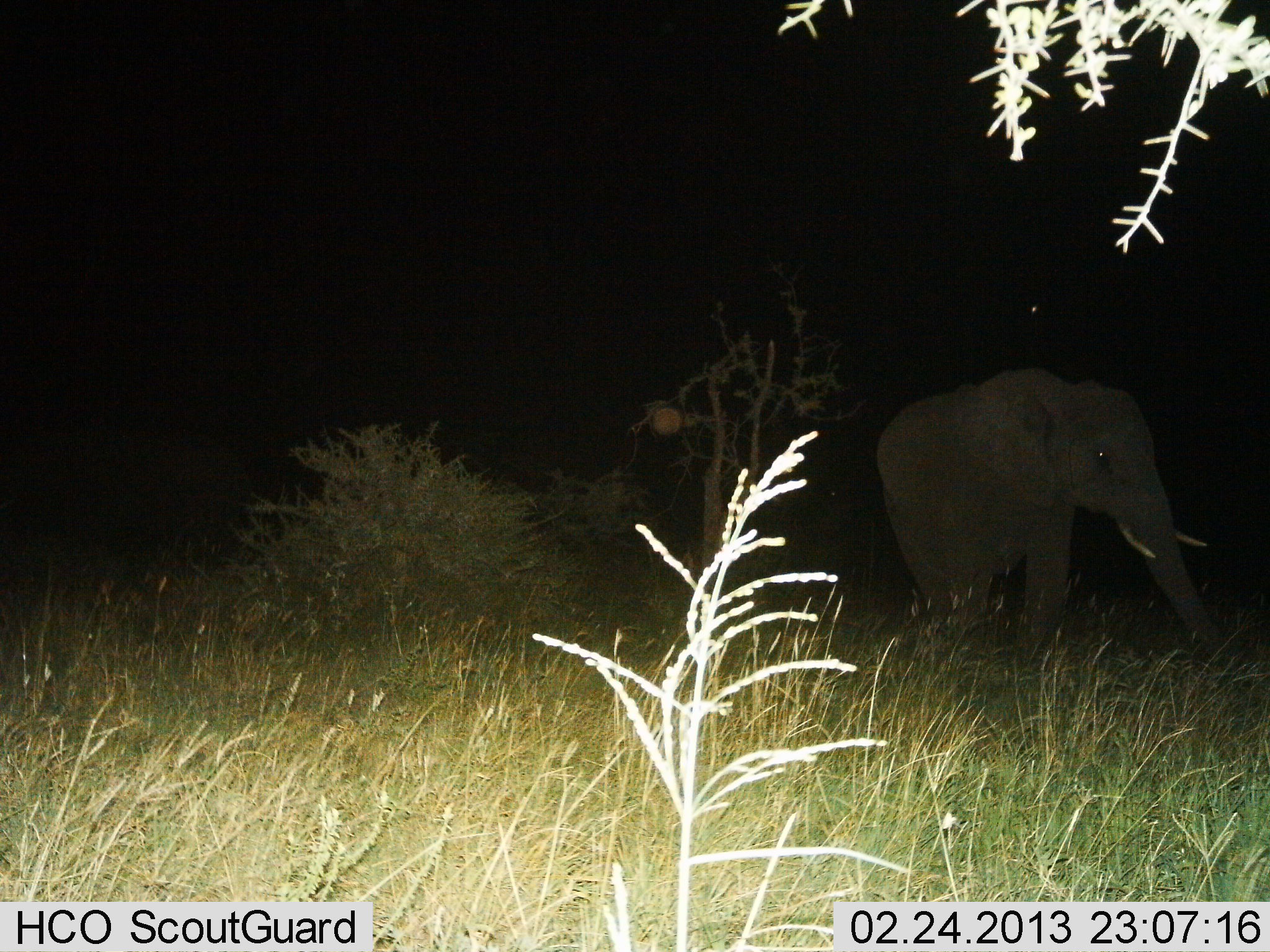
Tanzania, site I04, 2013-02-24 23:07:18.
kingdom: Animalia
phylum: Chordata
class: Mammalia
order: Proboscidea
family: Elephantidae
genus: Loxodonta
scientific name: Loxodonta africana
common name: african bush elephant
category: elephant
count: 1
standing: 57%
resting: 0%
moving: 43%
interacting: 0%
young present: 5%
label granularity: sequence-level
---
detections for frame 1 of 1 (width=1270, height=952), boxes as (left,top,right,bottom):
animal: (871,362,1220,695)